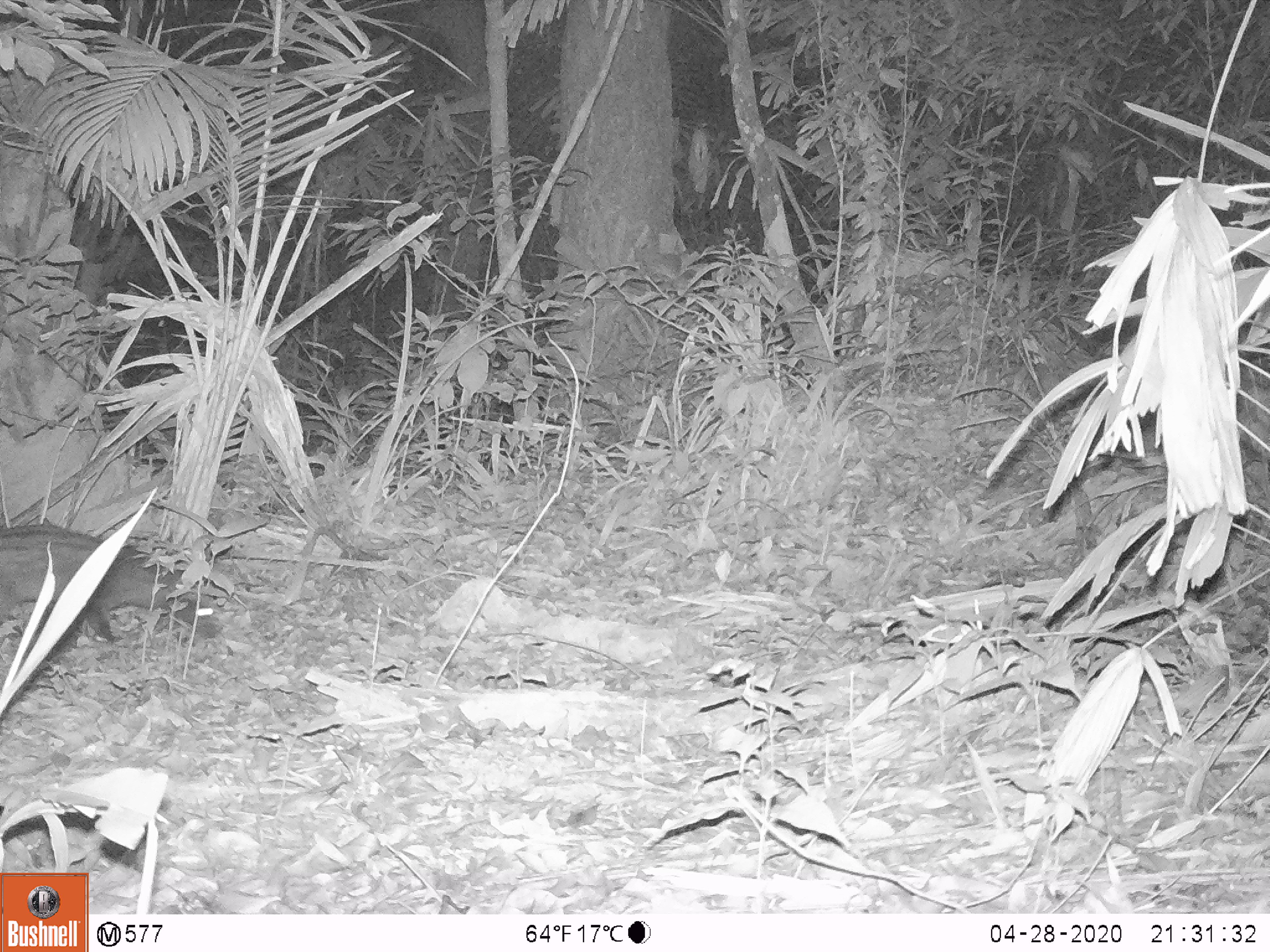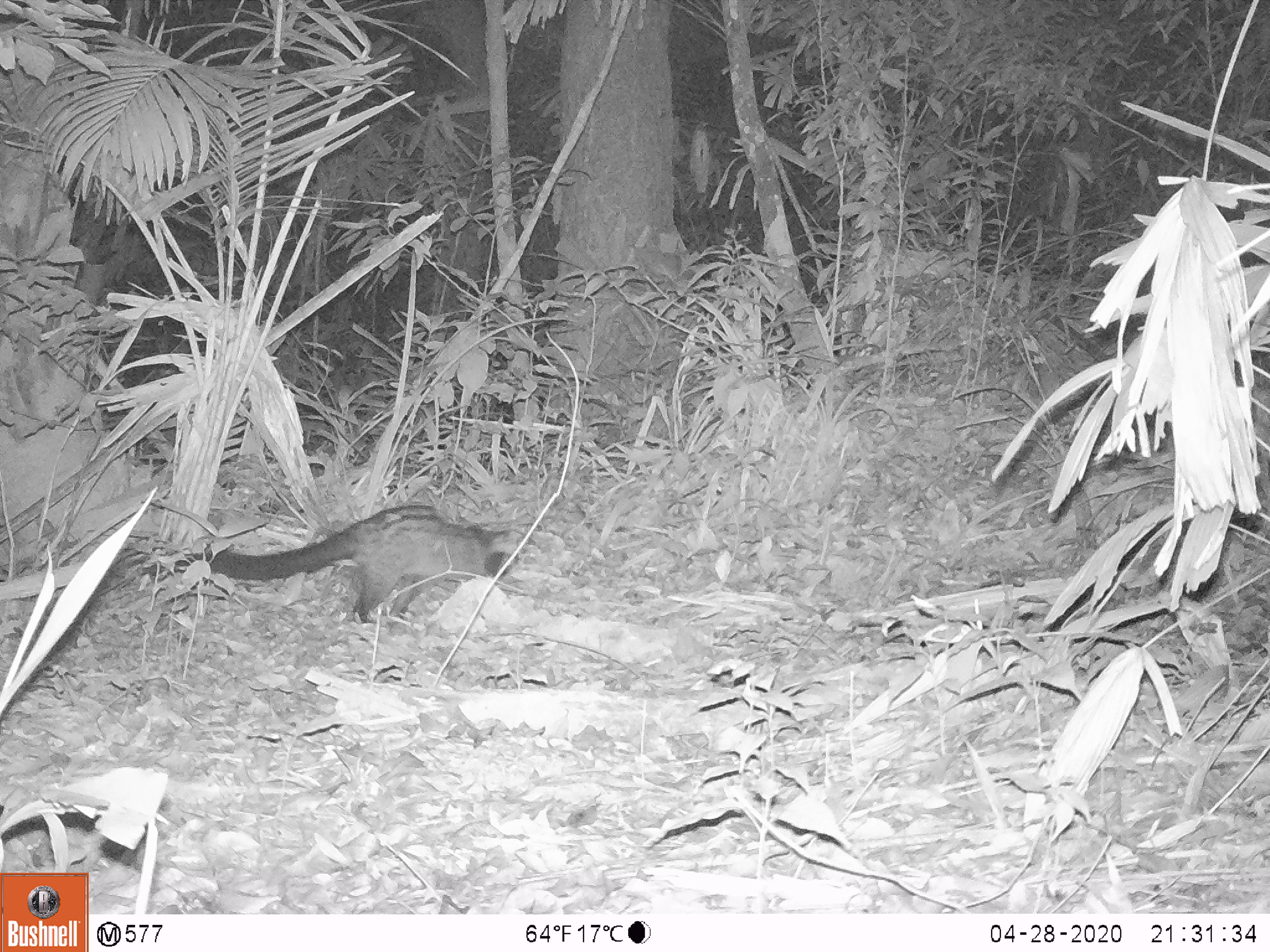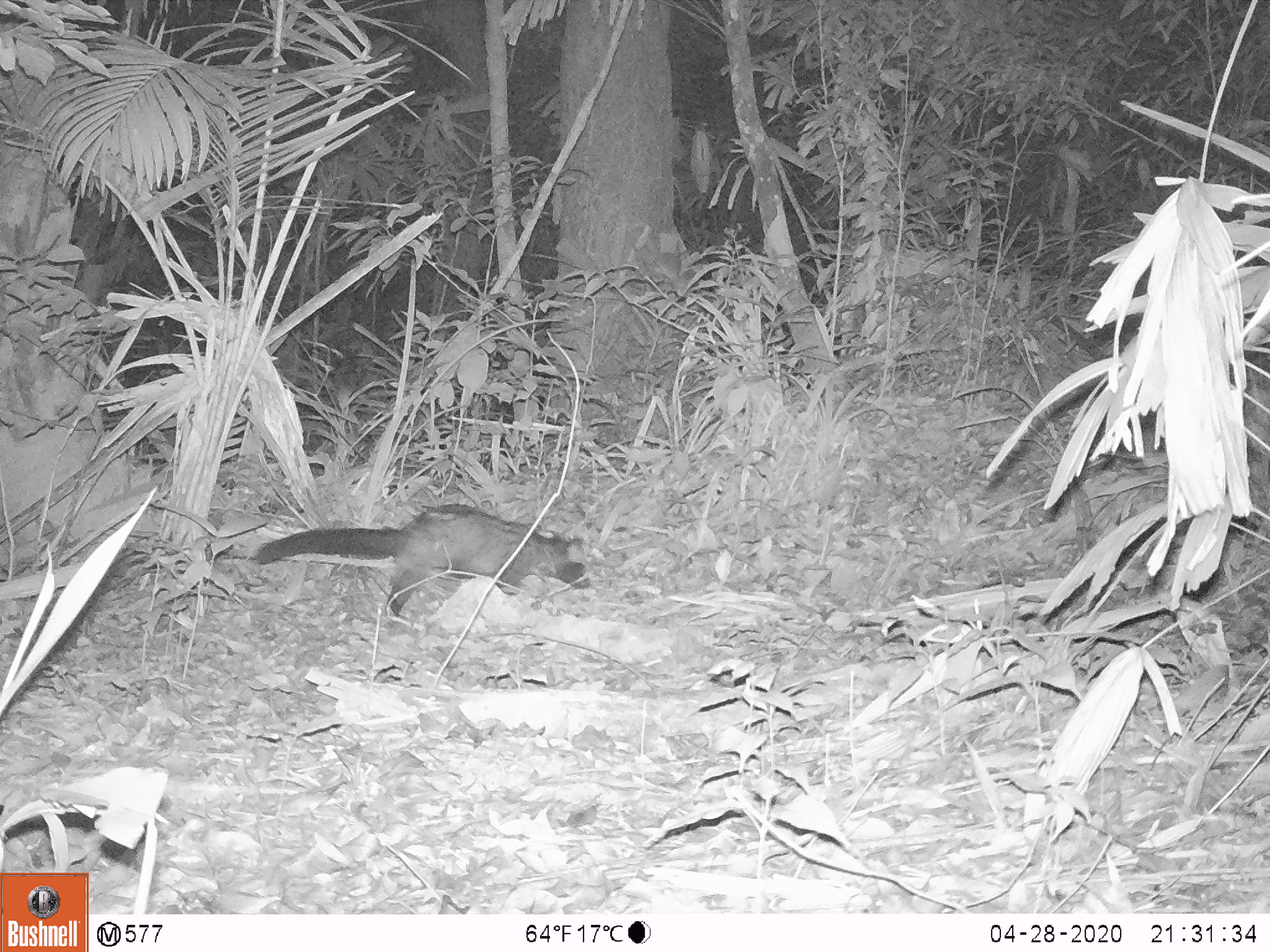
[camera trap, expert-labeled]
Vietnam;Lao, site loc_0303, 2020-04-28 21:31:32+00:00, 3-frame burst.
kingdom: Animalia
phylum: Chordata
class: Mammalia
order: Carnivora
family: Viverridae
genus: Paradoxurus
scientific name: Paradoxurus hermaphroditus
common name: common palm civet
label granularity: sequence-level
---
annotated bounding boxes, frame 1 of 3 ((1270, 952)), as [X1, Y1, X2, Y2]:
common palm civet: [0, 524, 234, 655]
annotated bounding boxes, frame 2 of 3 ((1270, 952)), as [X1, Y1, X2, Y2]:
common palm civet: [147, 505, 535, 642]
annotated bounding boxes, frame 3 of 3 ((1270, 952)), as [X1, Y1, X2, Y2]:
common palm civet: [256, 504, 591, 618]